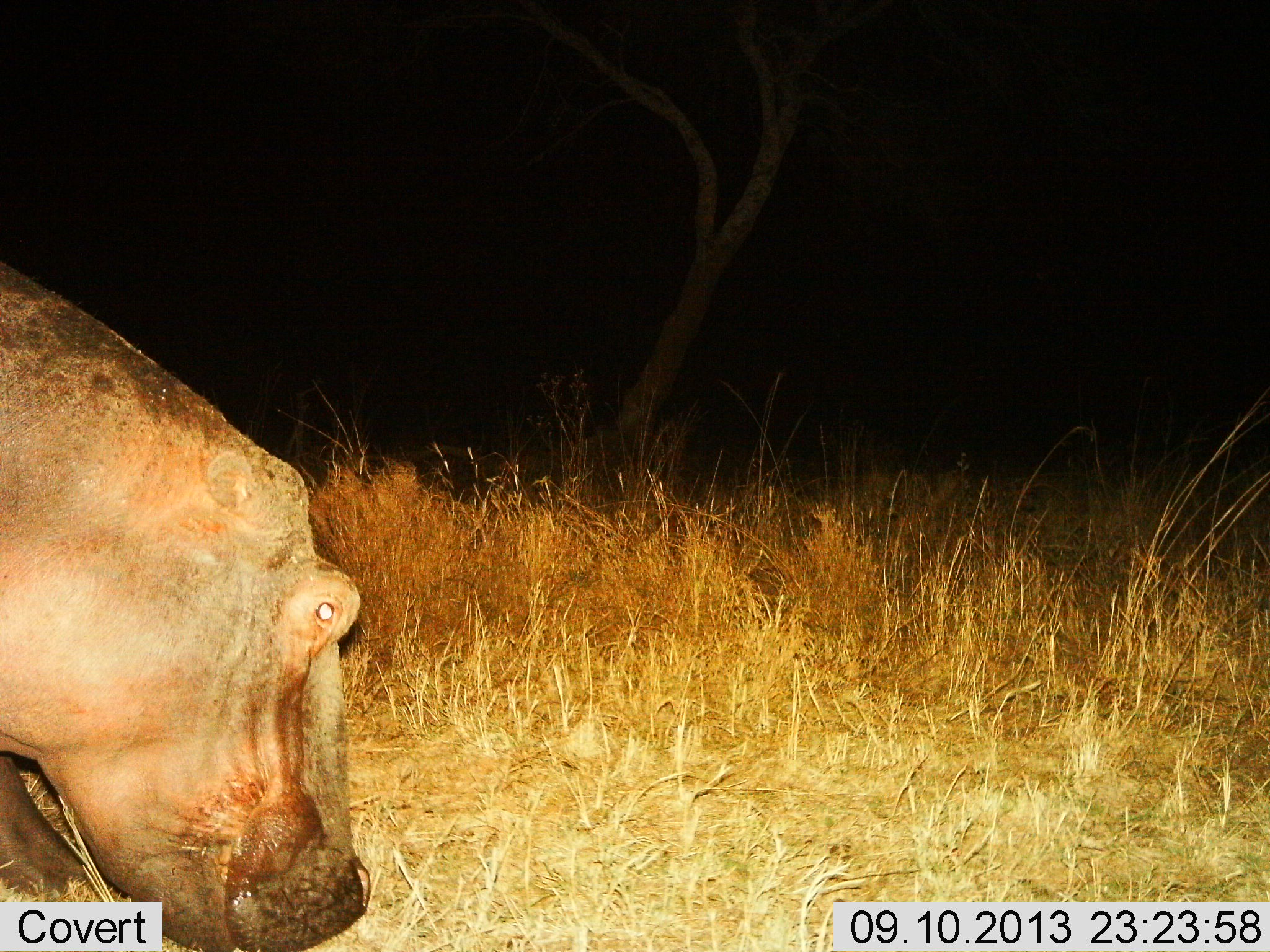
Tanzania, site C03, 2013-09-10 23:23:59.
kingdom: Animalia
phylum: Chordata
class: Mammalia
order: Artiodactyla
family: Hippopotamidae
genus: Hippopotamus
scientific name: Hippopotamus amphibius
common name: hippopotamus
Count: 1.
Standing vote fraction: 35%.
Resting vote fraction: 0%.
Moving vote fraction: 6%.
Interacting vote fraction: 0%.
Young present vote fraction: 0%.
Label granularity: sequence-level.